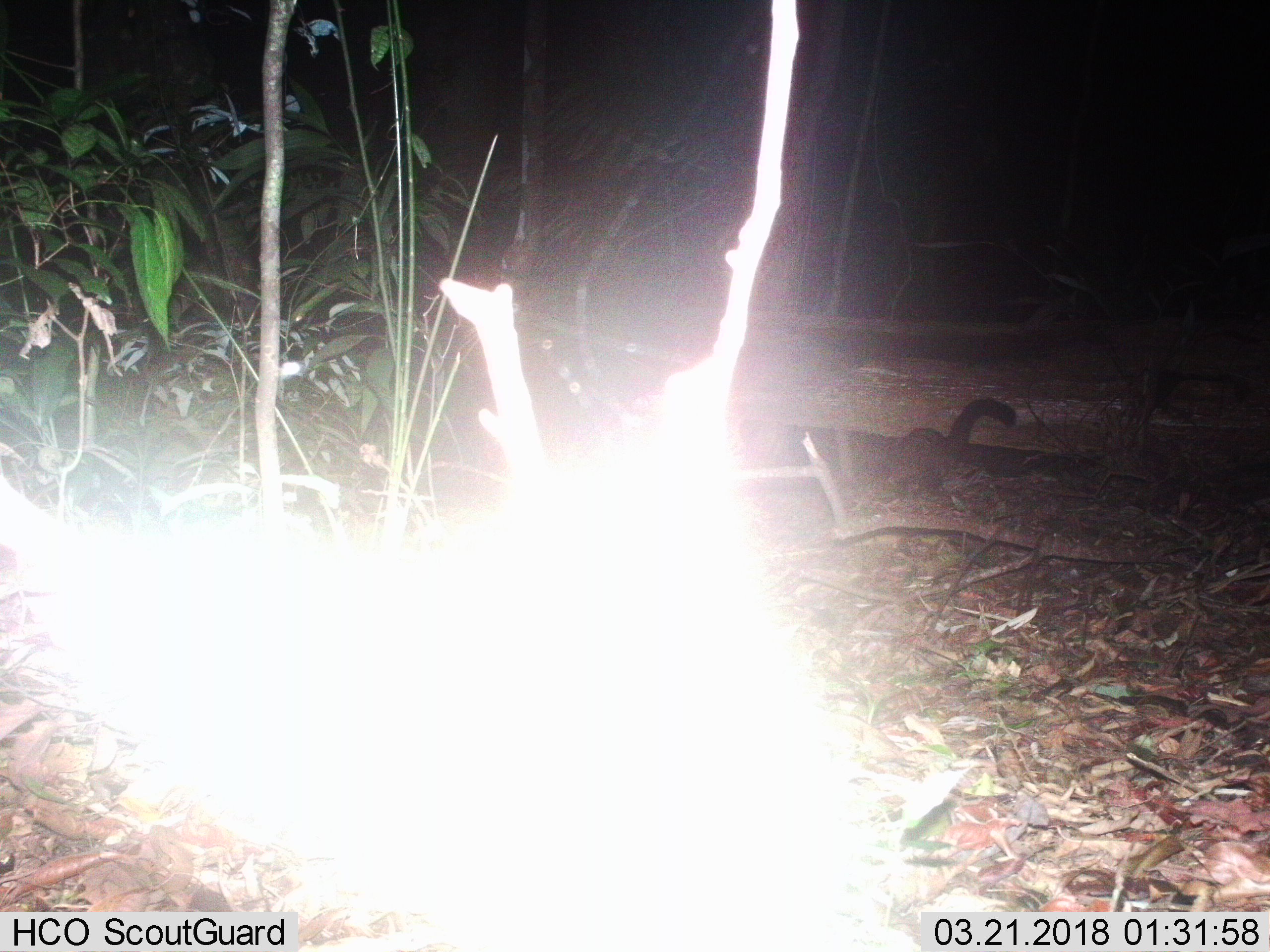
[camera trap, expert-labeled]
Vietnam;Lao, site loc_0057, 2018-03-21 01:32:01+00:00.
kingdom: Animalia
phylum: Chordata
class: Mammalia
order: Carnivora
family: Viverridae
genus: Paradoxurus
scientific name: Paradoxurus hermaphroditus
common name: common palm civet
Common palm civet (Paradoxurus hermaphroditus). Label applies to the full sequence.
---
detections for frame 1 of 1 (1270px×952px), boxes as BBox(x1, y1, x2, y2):
common palm civet: BBox(879, 398, 1016, 489)